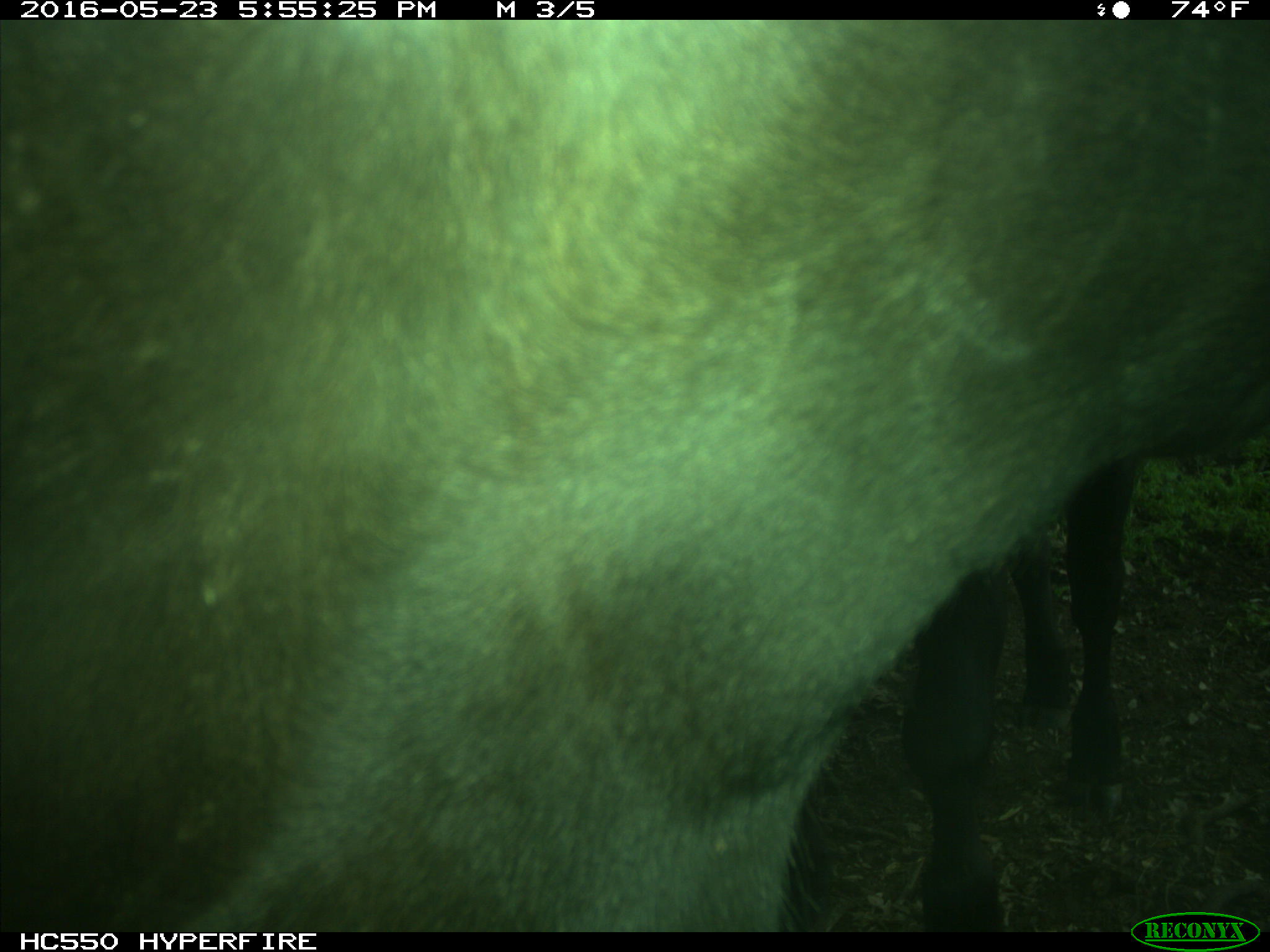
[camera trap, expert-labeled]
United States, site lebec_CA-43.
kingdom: Animalia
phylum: Chordata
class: Mammalia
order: Artiodactyla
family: Bovidae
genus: Bos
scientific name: Bos taurus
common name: domestic cow